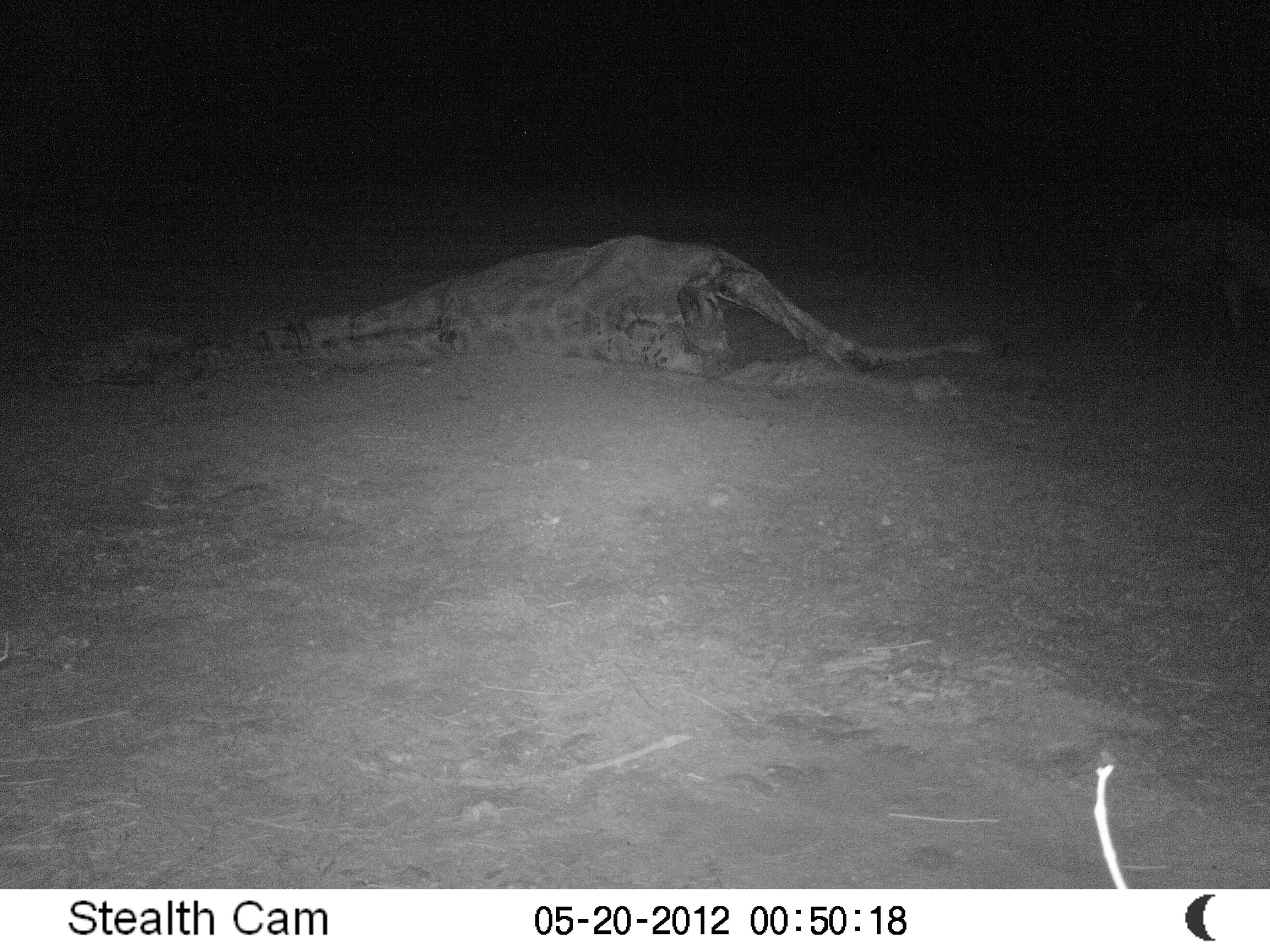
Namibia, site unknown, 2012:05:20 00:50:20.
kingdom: Animalia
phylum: Chordata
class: Mammalia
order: Carnivora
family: Hyaenidae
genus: Parahyaena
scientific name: Parahyaena brunnea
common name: brown hyena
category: hyaena brunnea